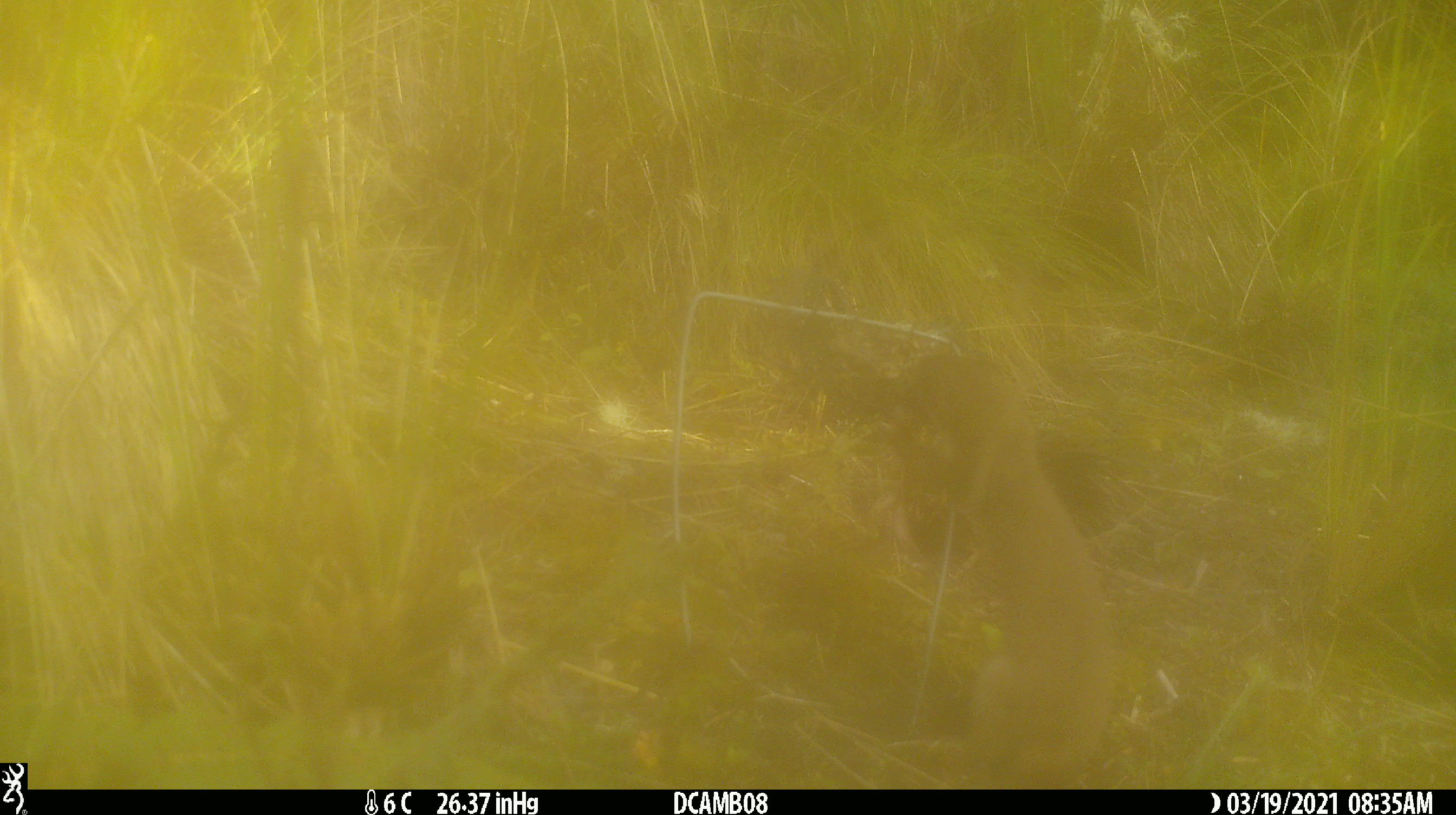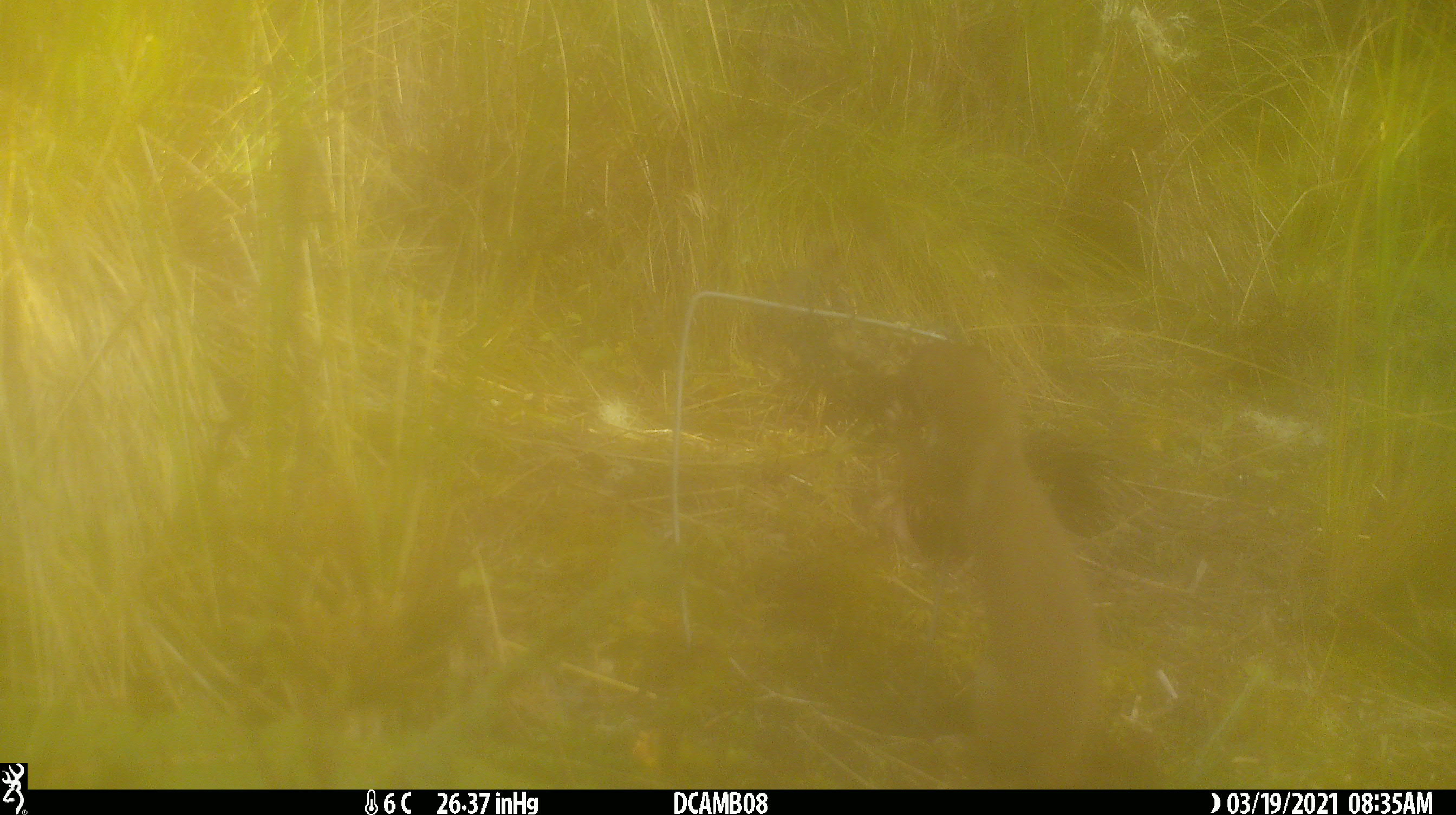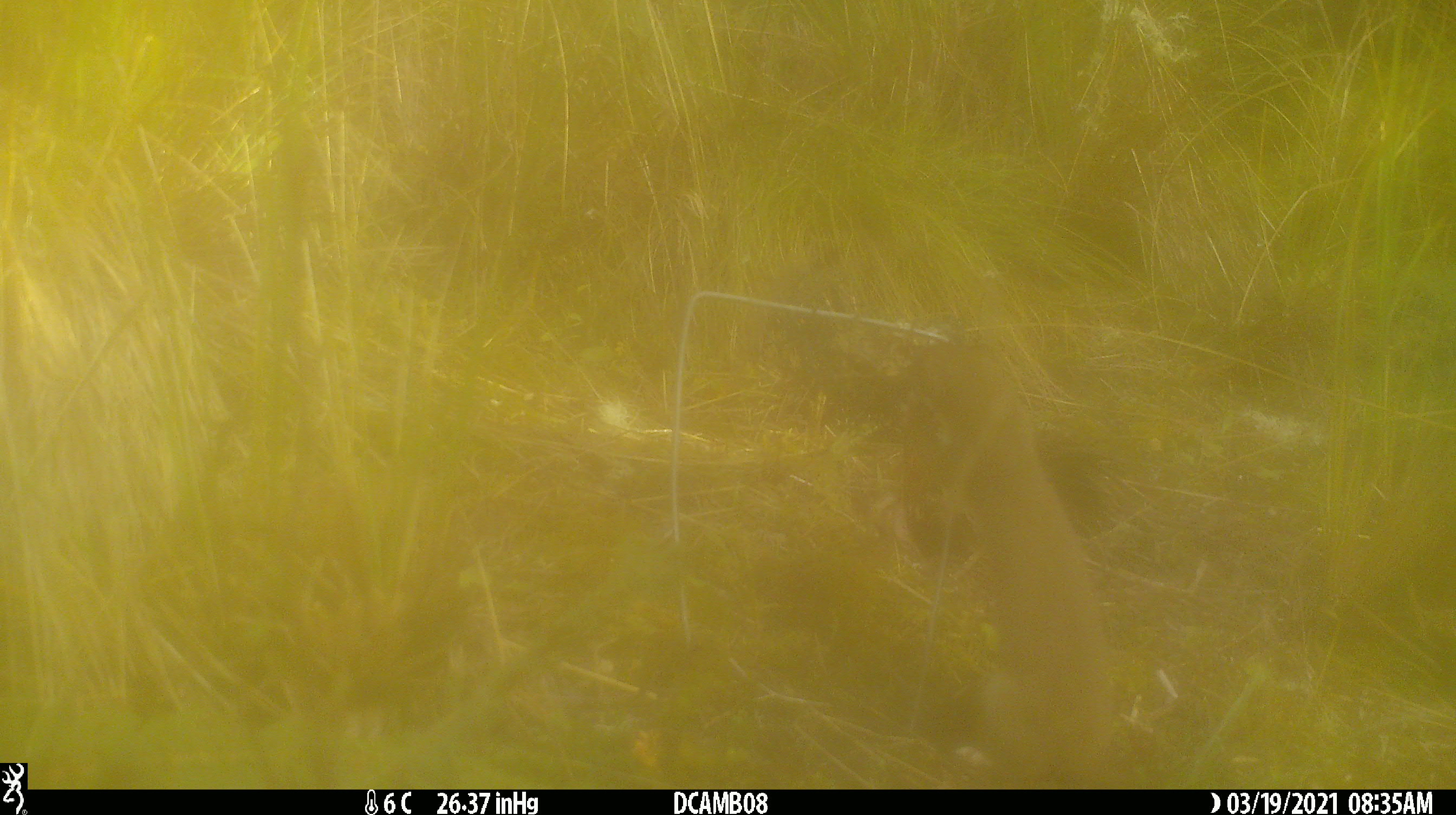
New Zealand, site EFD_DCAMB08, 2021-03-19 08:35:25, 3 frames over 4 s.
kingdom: Animalia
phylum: Chordata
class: Mammalia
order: Carnivora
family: Mustelidae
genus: Mustela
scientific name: Mustela erminea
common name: stoat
Stoat (Mustela erminea).